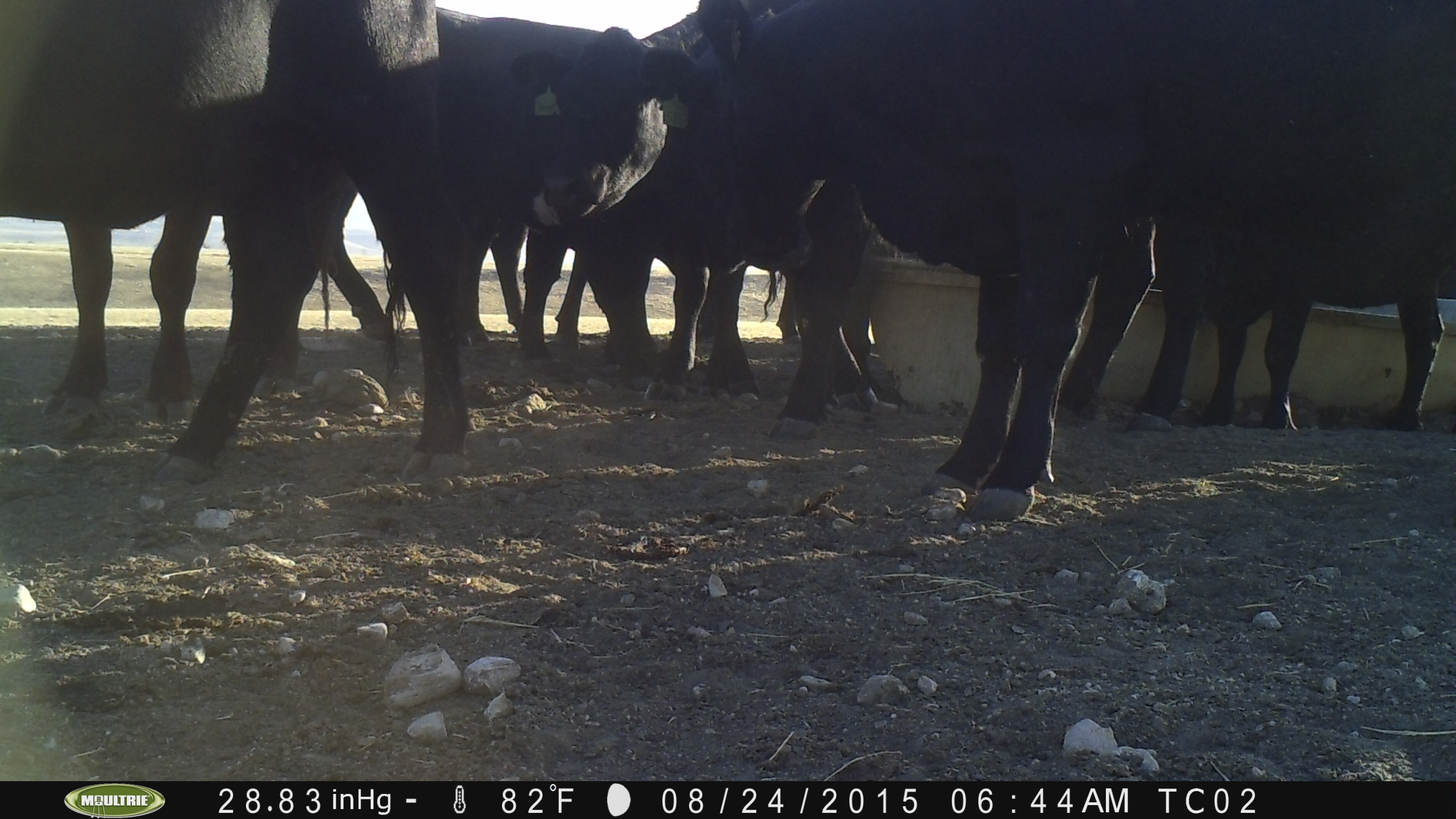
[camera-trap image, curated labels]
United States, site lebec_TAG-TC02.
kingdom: Animalia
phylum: Chordata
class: Mammalia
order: Artiodactyla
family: Bovidae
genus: Bos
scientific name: Bos taurus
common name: domestic cow